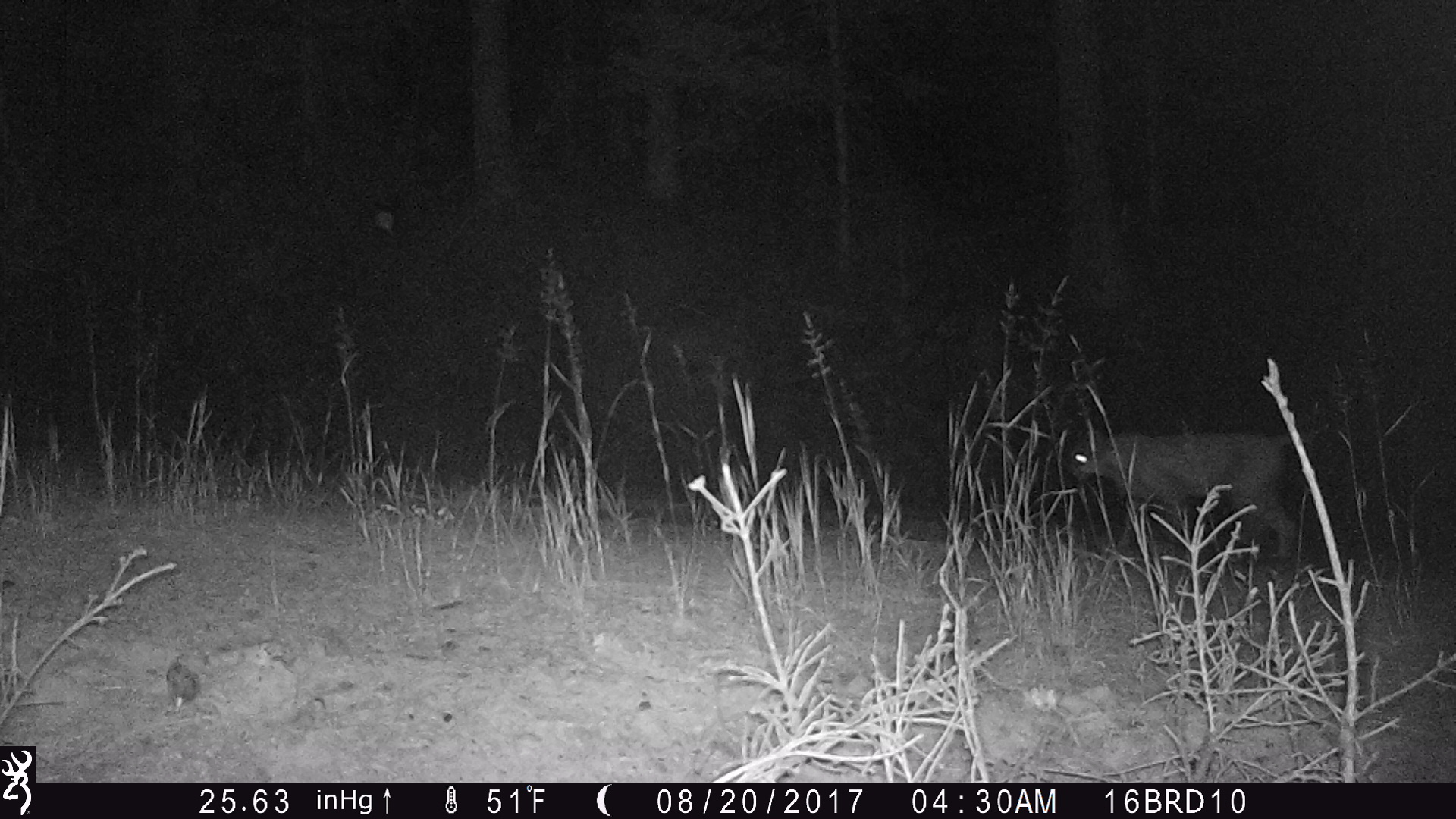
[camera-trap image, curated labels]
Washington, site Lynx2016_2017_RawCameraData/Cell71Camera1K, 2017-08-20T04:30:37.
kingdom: Animalia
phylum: Chordata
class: Mammalia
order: Carnivora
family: Felidae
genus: Lynx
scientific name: Lynx rufus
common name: bobcat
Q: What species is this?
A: Lynx rufus (bobcat).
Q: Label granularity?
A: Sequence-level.